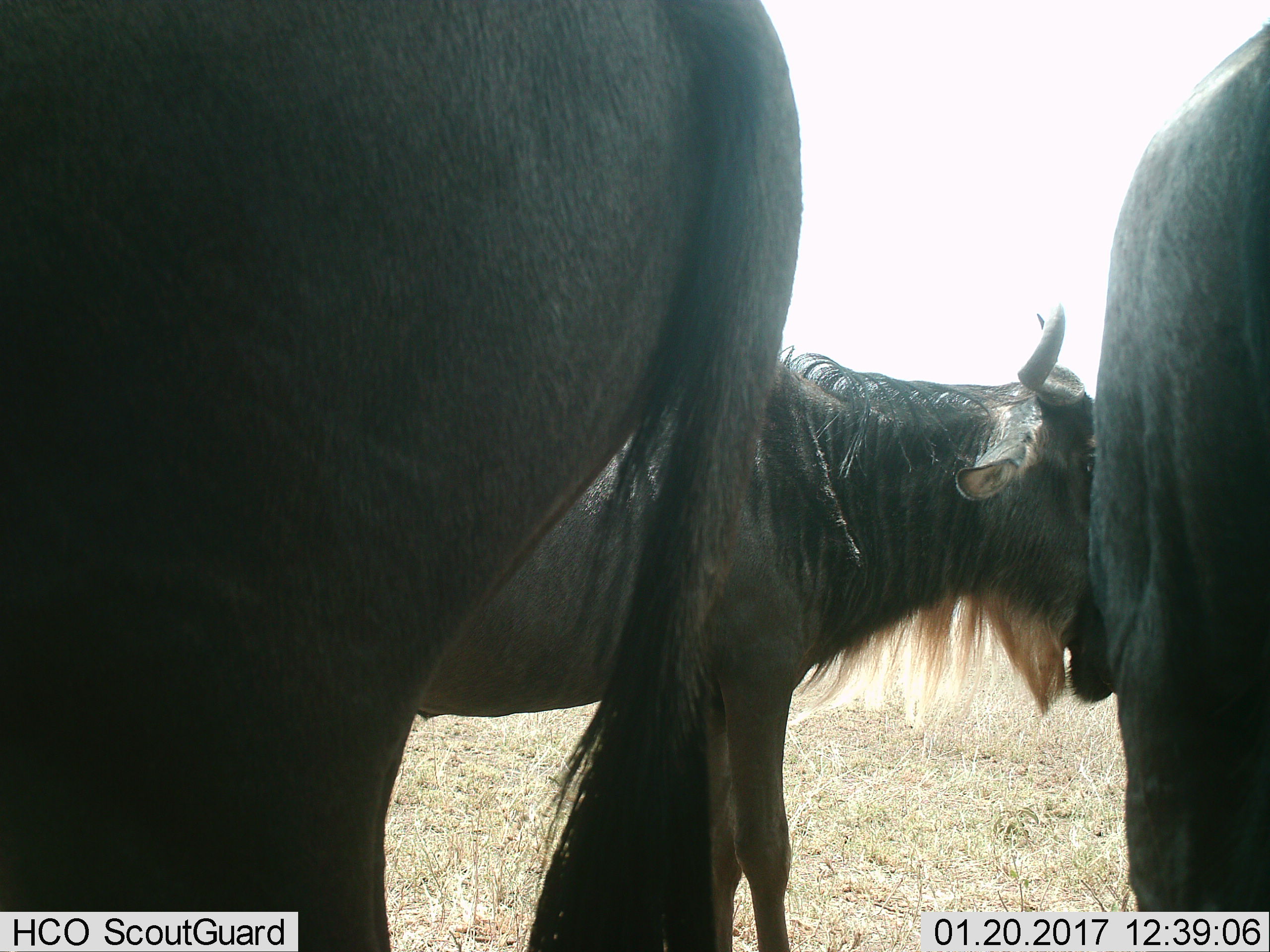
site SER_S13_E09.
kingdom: Animalia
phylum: Chordata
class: Mammalia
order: Artiodactyla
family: Bovidae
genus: Connochaetes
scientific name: Connochaetes taurinus taurinus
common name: blue wildebeest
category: wildebeestblue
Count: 3.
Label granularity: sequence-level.